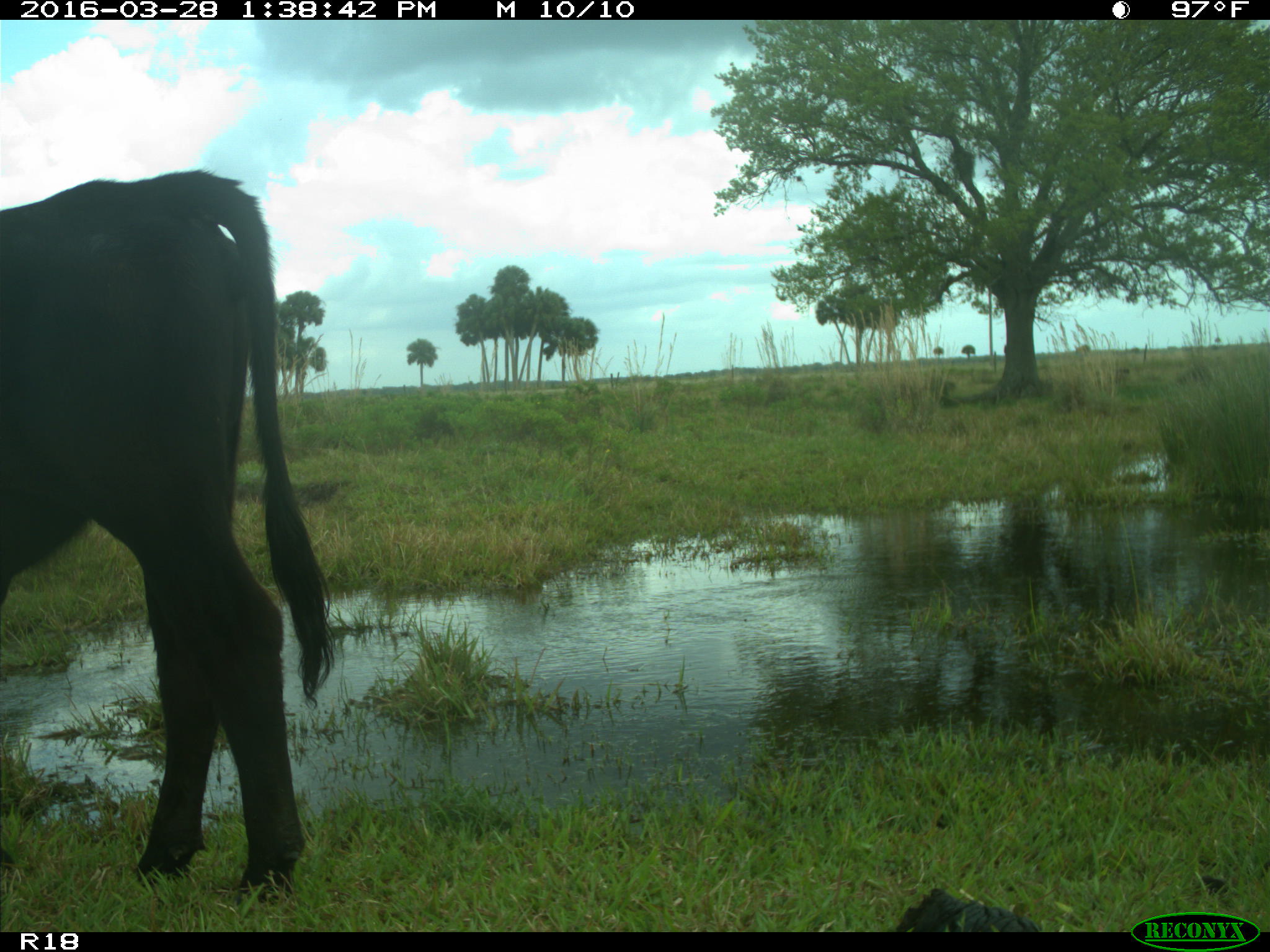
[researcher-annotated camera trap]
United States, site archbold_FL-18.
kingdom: Animalia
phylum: Chordata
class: Mammalia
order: Artiodactyla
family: Bovidae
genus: Bos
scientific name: Bos taurus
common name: domestic cow